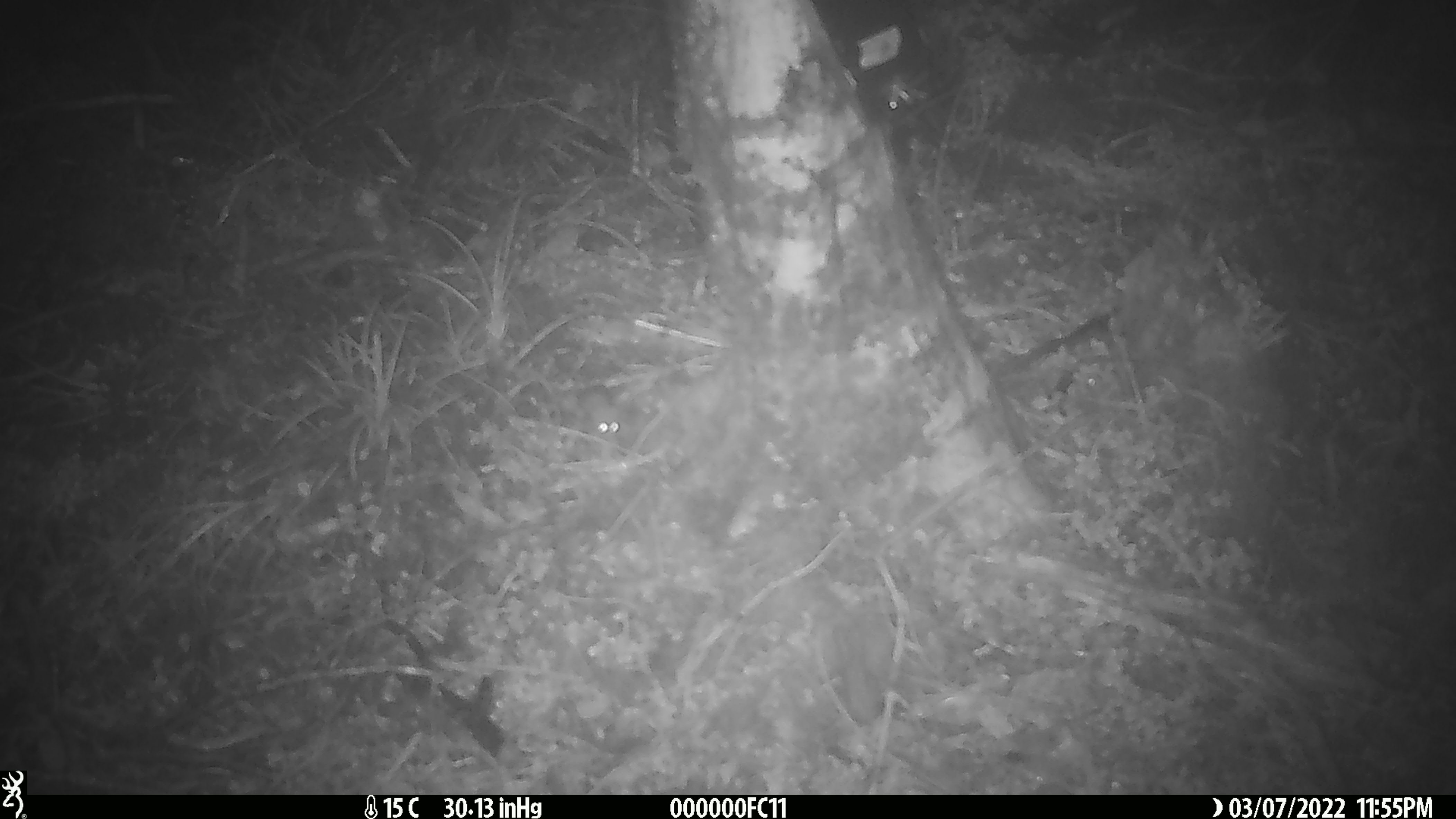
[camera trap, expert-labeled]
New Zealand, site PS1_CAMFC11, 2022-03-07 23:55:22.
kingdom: Animalia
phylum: Chordata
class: Mammalia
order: Rodentia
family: Muridae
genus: Mus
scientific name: Mus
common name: mouse